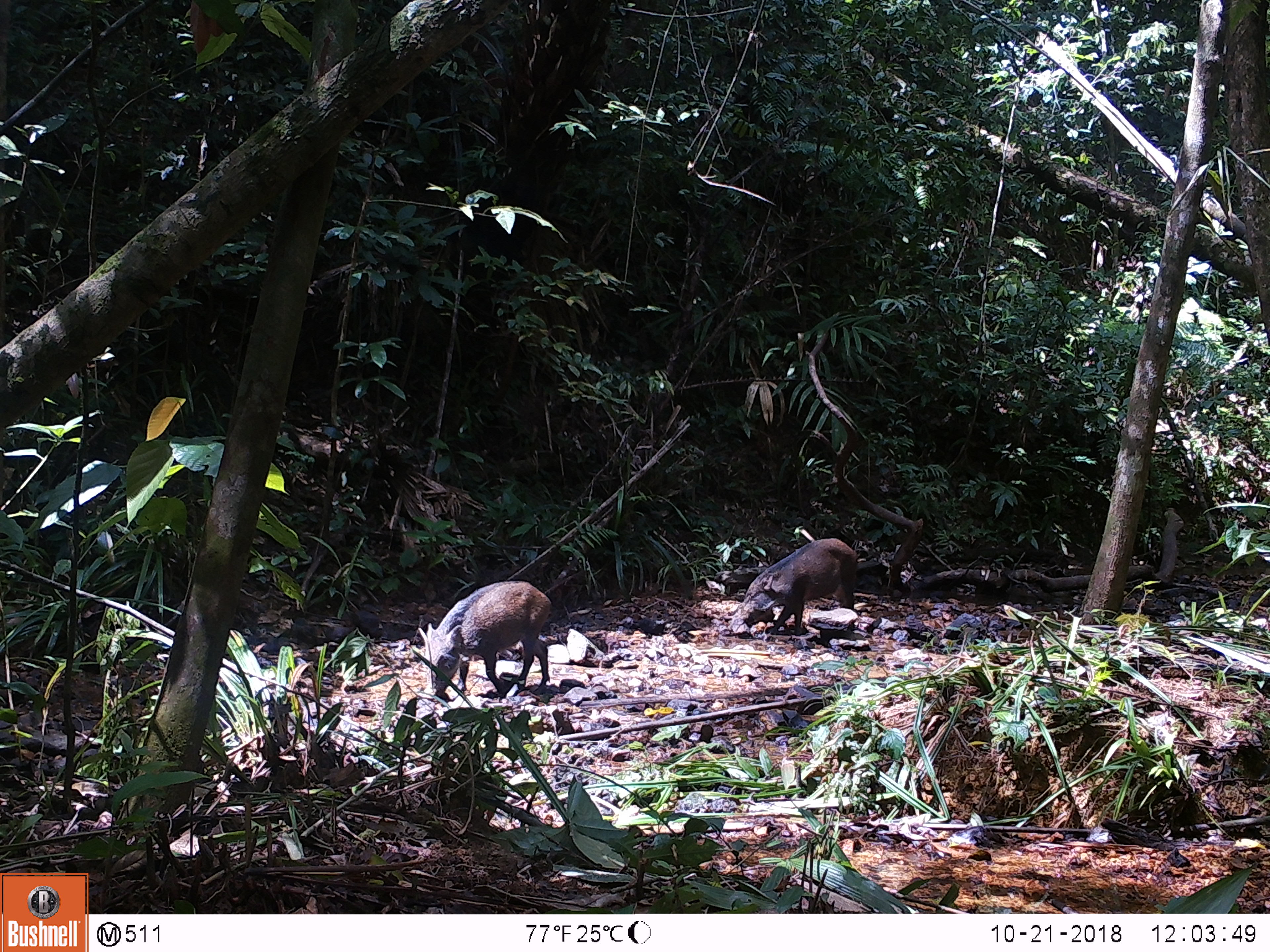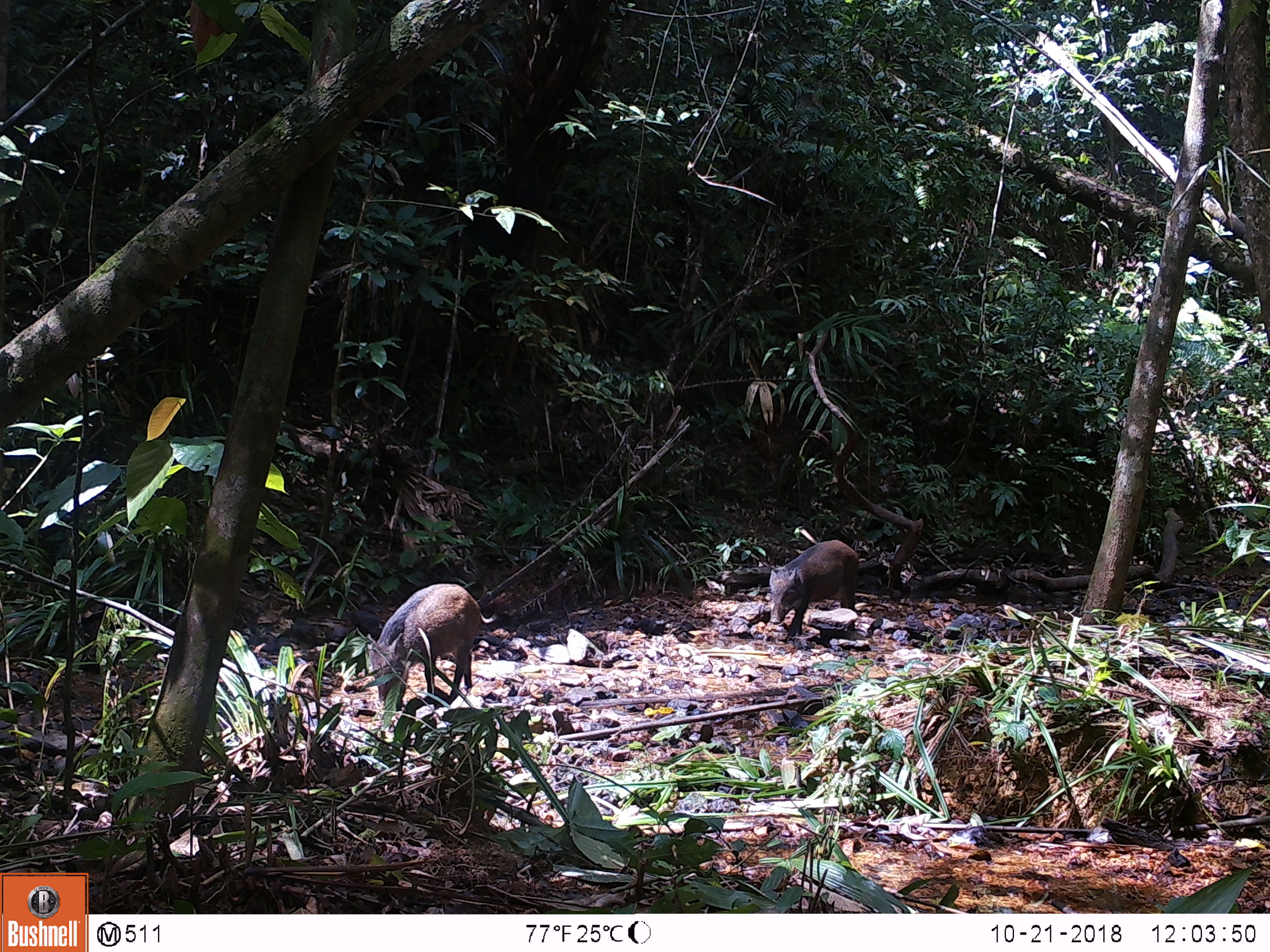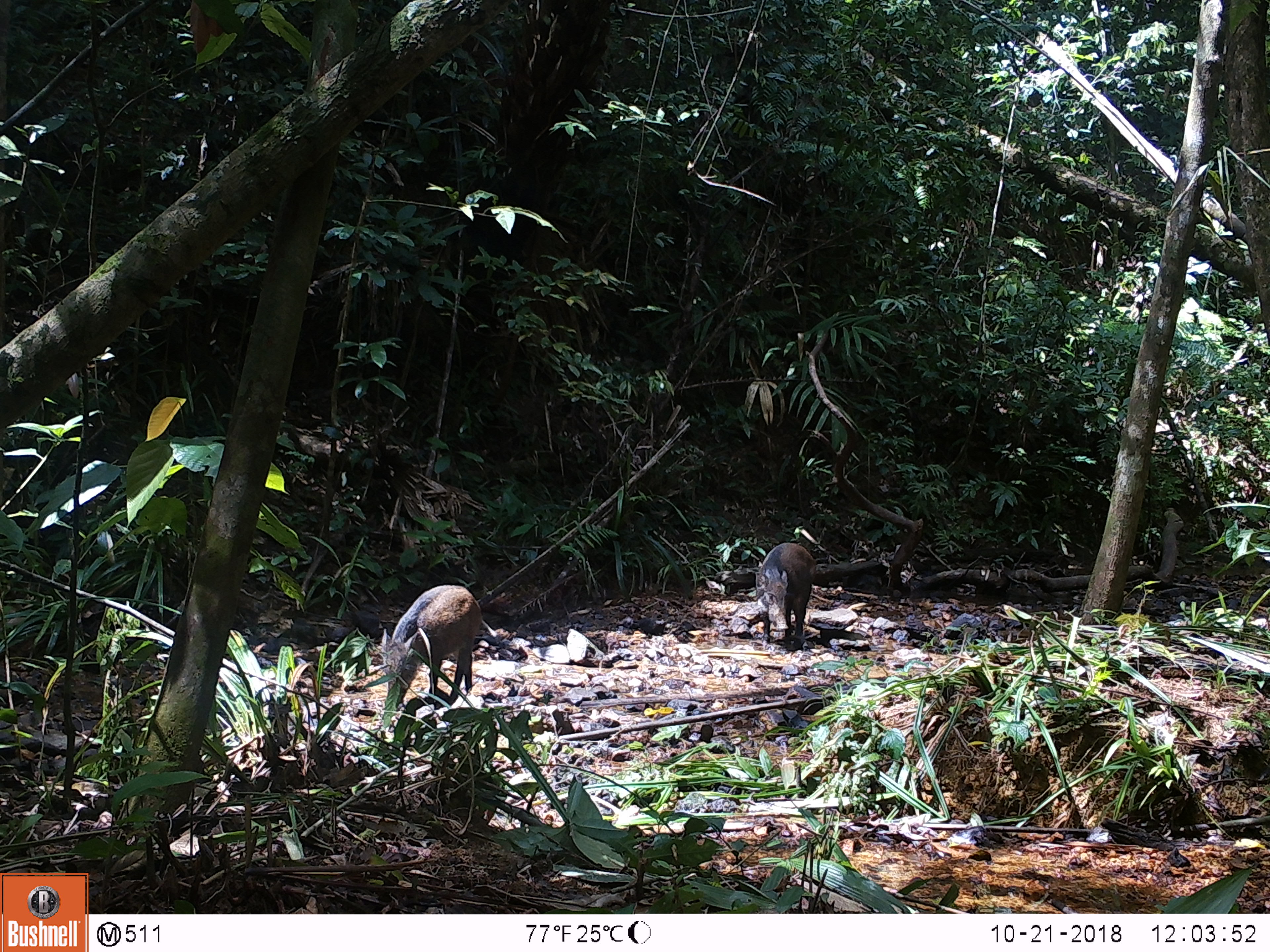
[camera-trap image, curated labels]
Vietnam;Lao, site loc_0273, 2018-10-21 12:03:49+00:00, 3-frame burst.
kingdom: Animalia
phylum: Chordata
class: Mammalia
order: Artiodactyla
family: Suidae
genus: Sus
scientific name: Sus scrofa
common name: eurasian wild pig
Eurasian wild pig (Sus scrofa). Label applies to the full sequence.